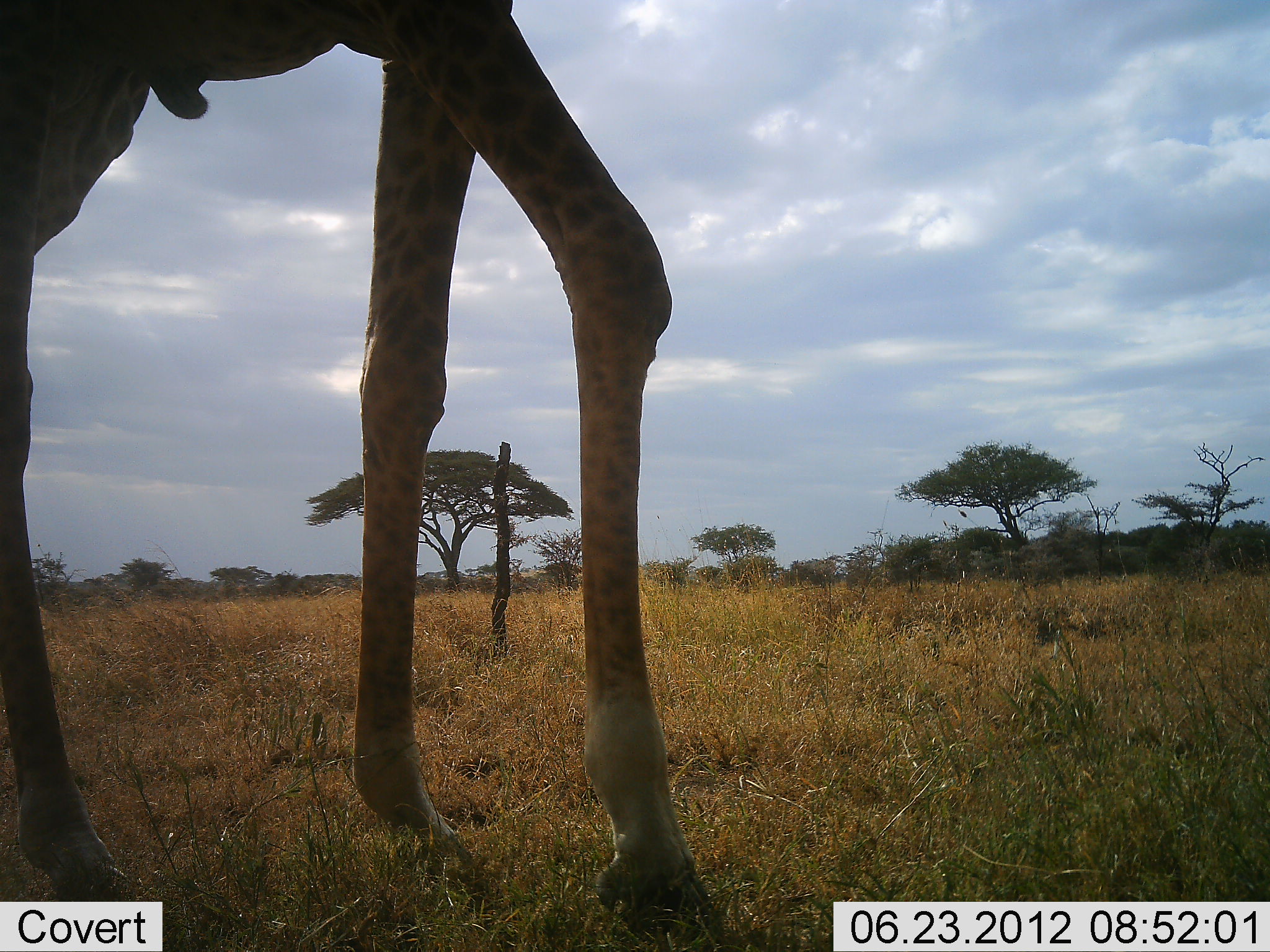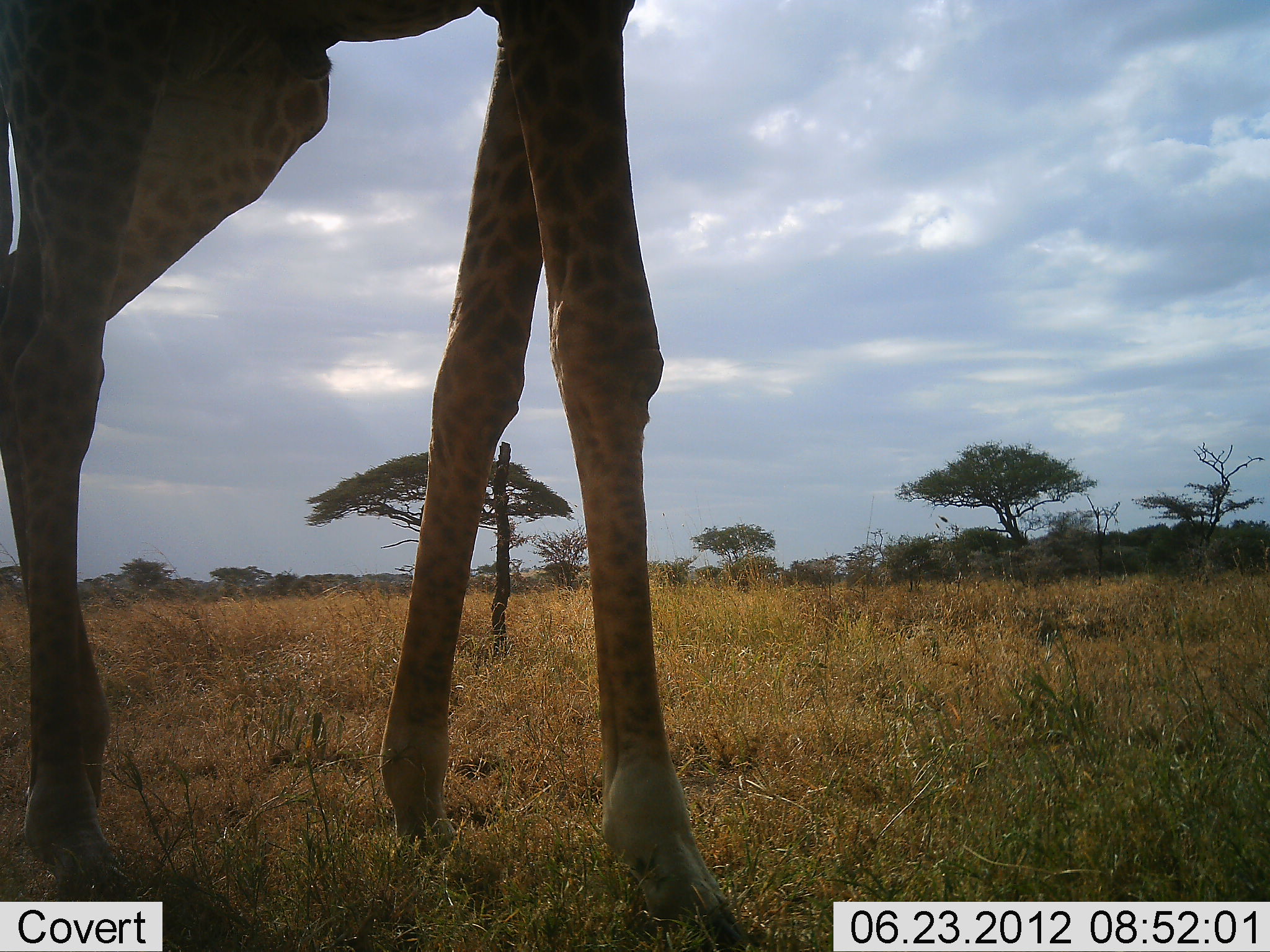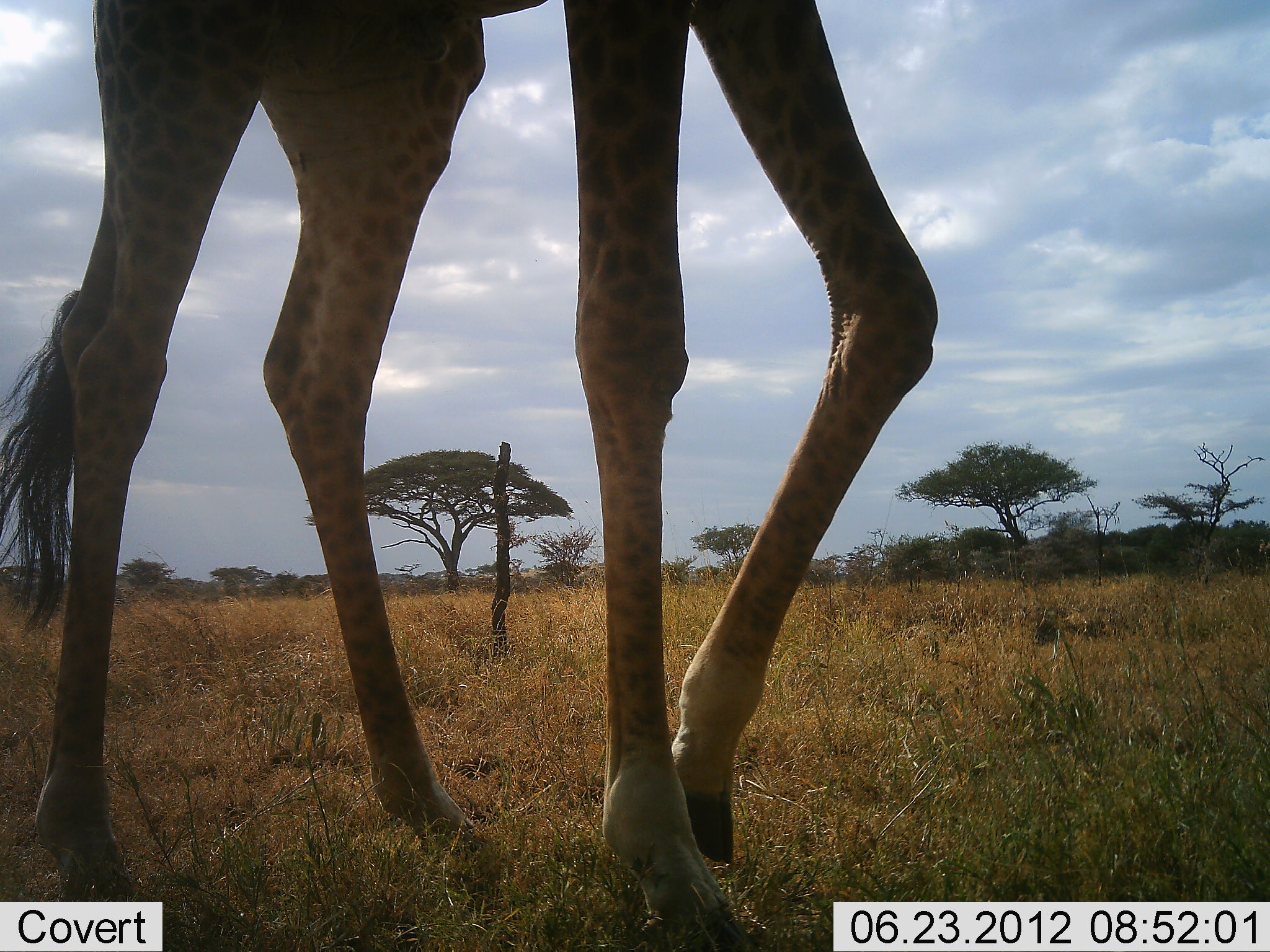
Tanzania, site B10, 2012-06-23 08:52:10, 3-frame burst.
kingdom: Animalia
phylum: Chordata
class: Mammalia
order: Artiodactyla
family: Giraffidae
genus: Giraffa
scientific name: Giraffa camelopardalis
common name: giraffe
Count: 1.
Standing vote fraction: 10%.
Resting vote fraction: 0%.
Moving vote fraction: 90%.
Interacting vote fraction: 0%.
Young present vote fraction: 0%.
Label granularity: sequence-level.